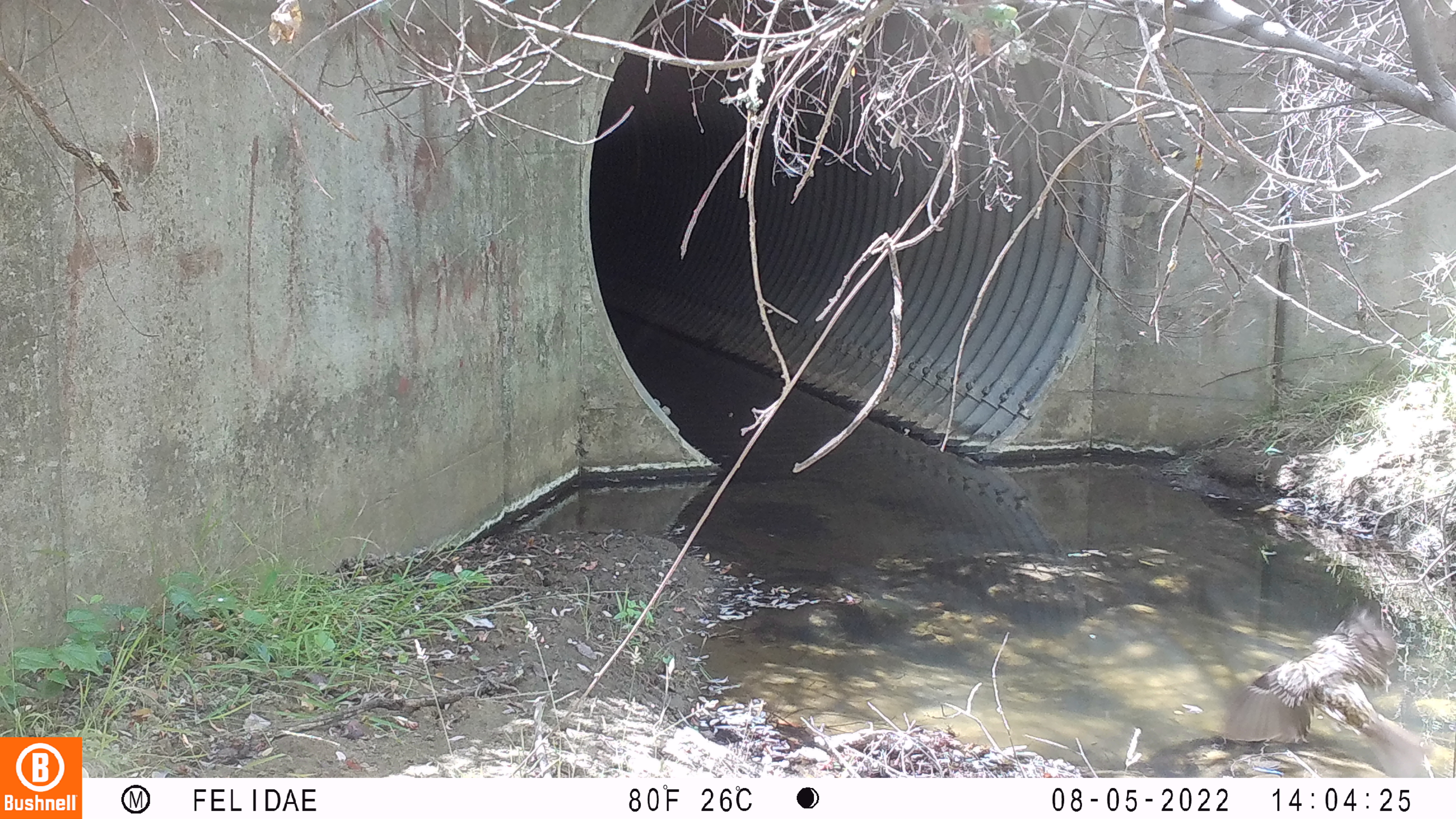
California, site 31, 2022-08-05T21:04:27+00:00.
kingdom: Animalia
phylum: Chordata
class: Aves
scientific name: Aves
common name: bird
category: unknown bird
Unknown bird (bird) (Aves).